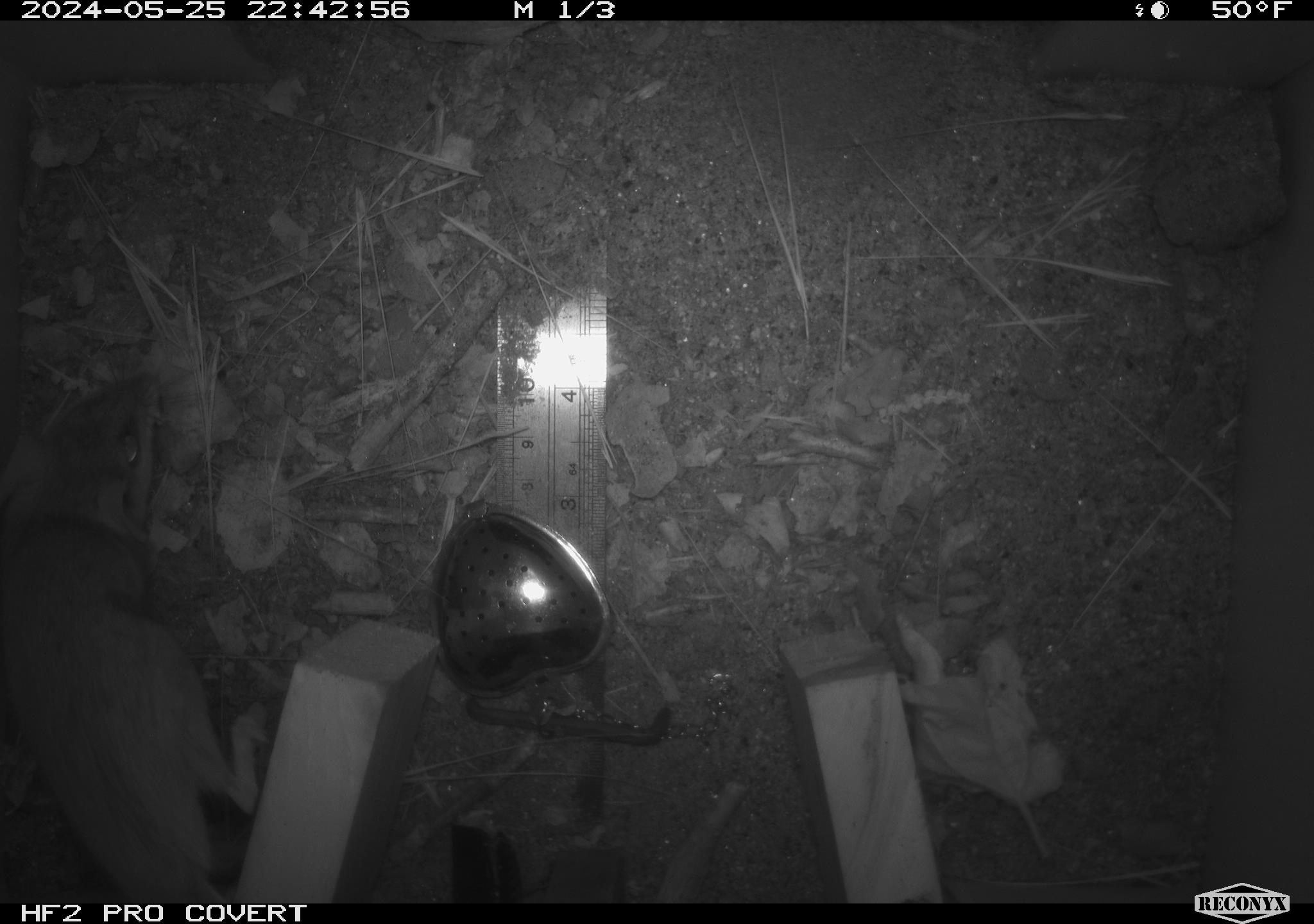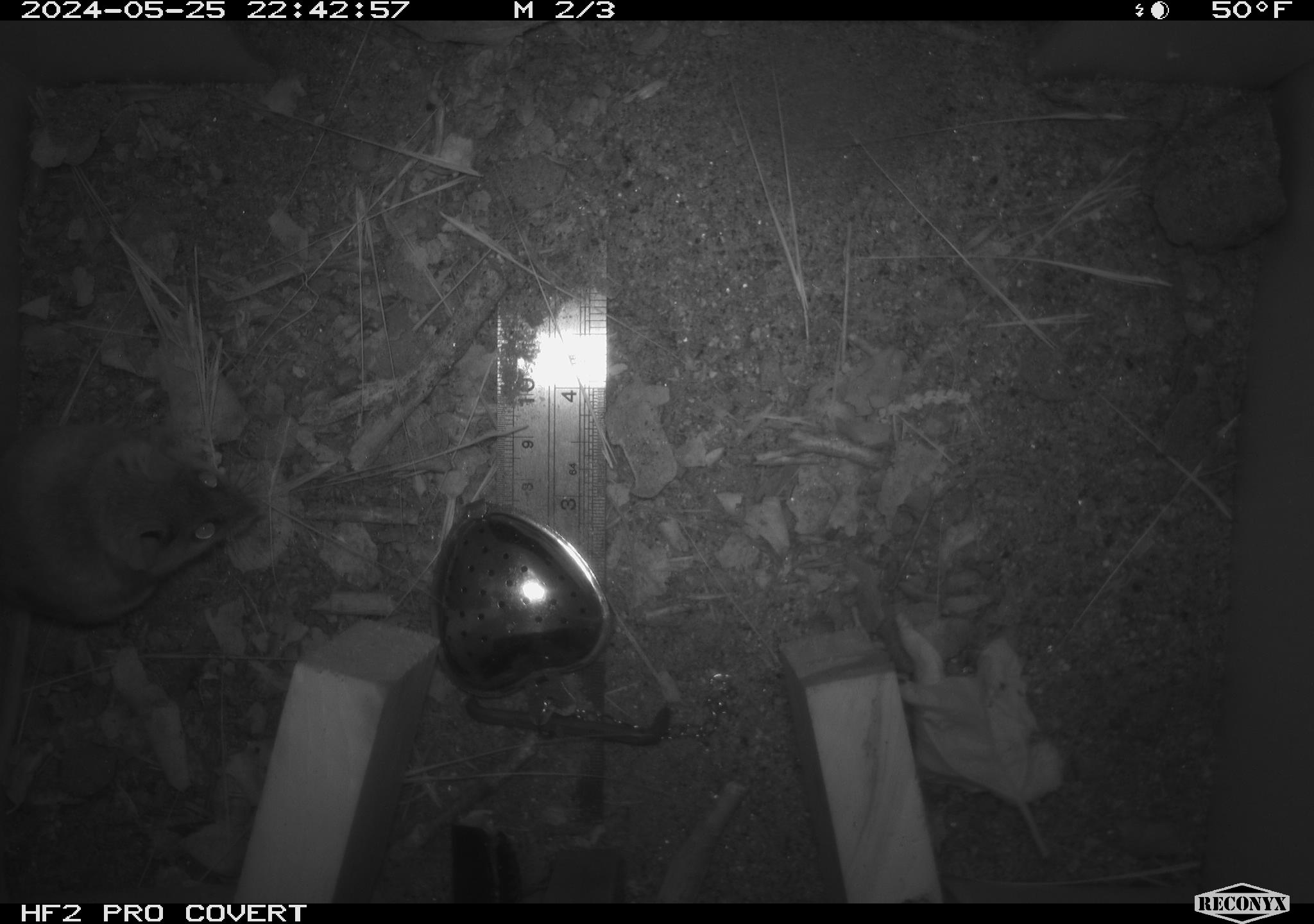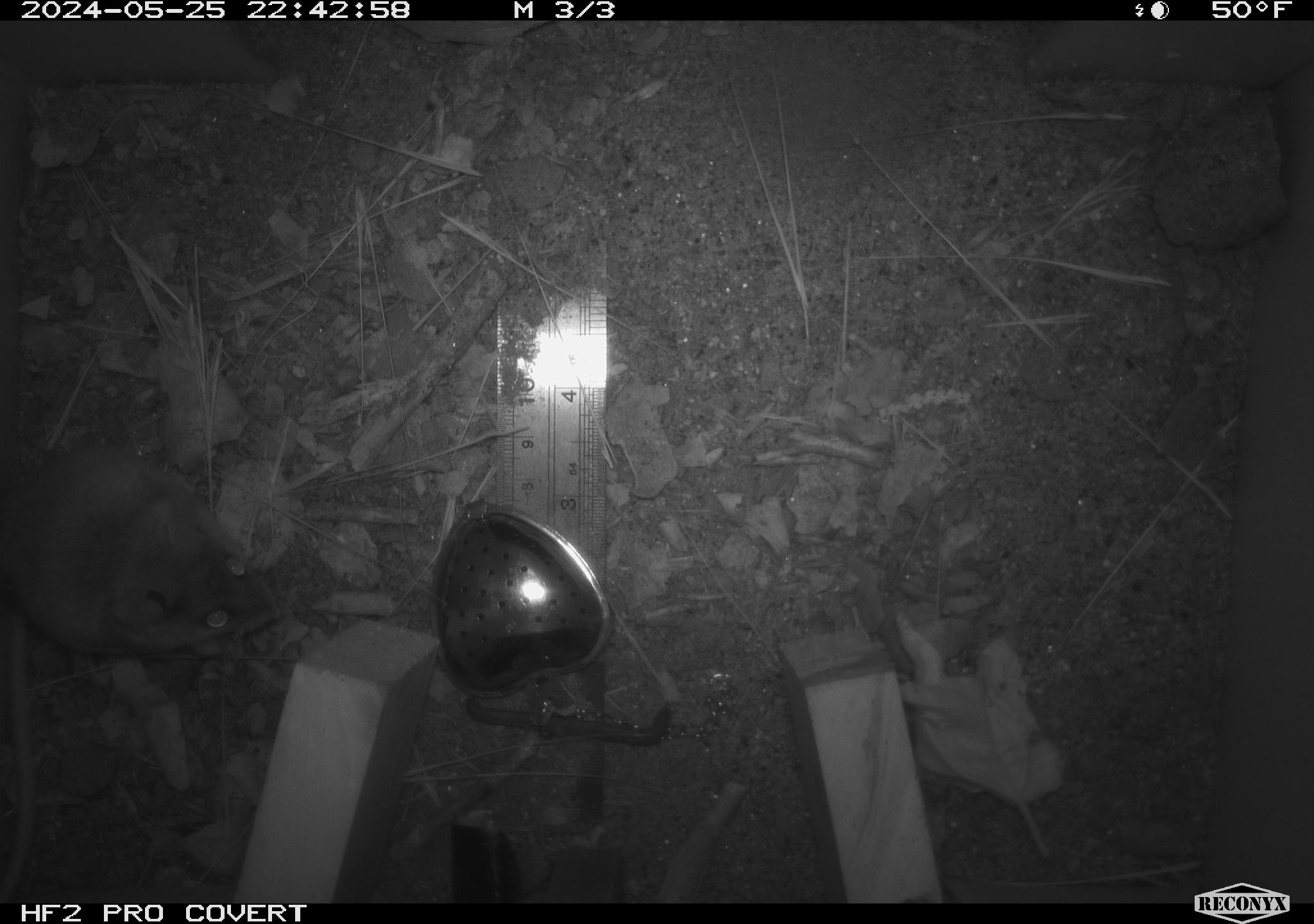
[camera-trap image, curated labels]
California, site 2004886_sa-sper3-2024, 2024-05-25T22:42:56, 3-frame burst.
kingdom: Animalia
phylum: Chordata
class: Mammalia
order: Rodentia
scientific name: Rodentia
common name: mouse species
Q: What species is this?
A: Mouse species (Rodentia).